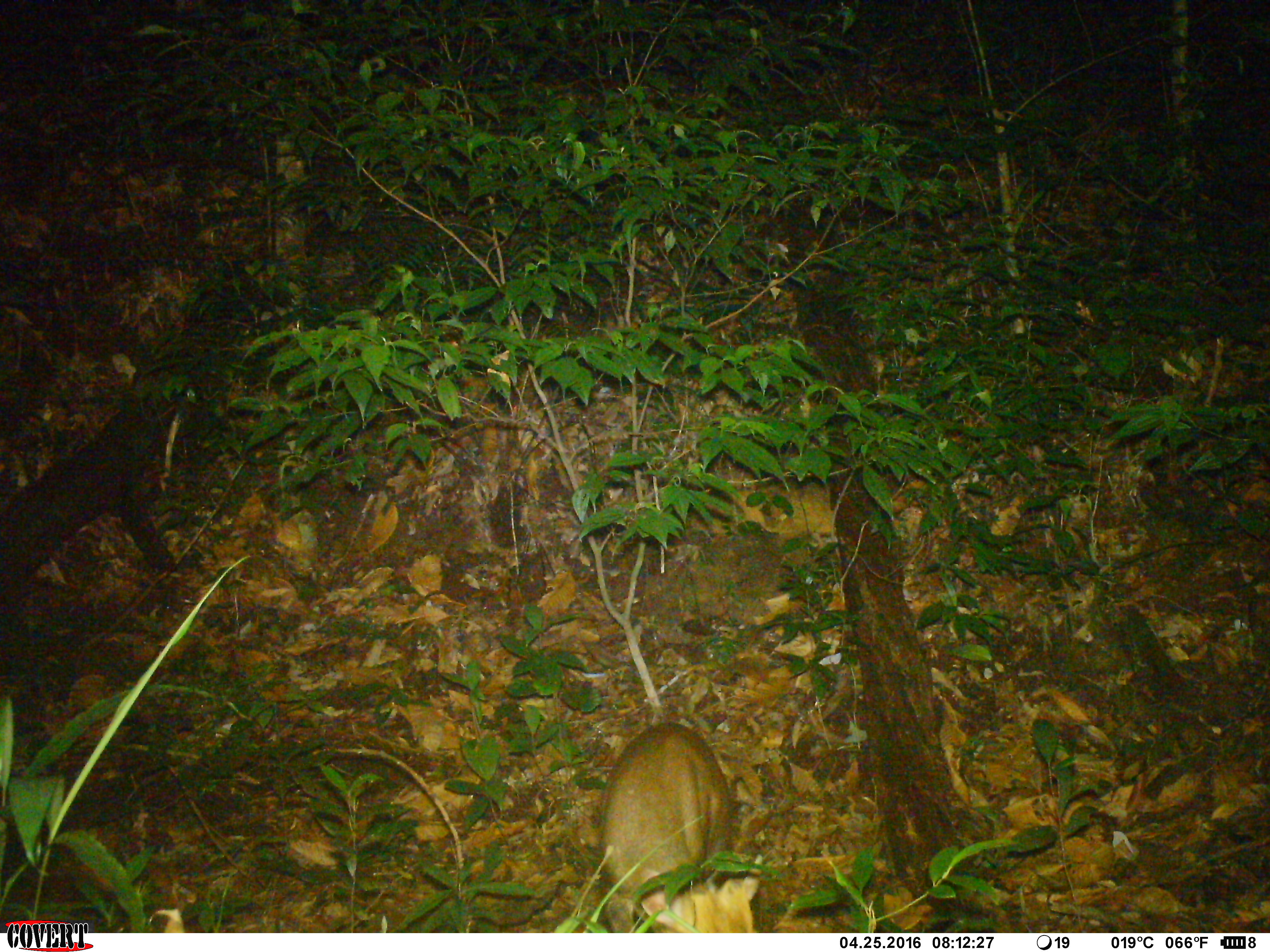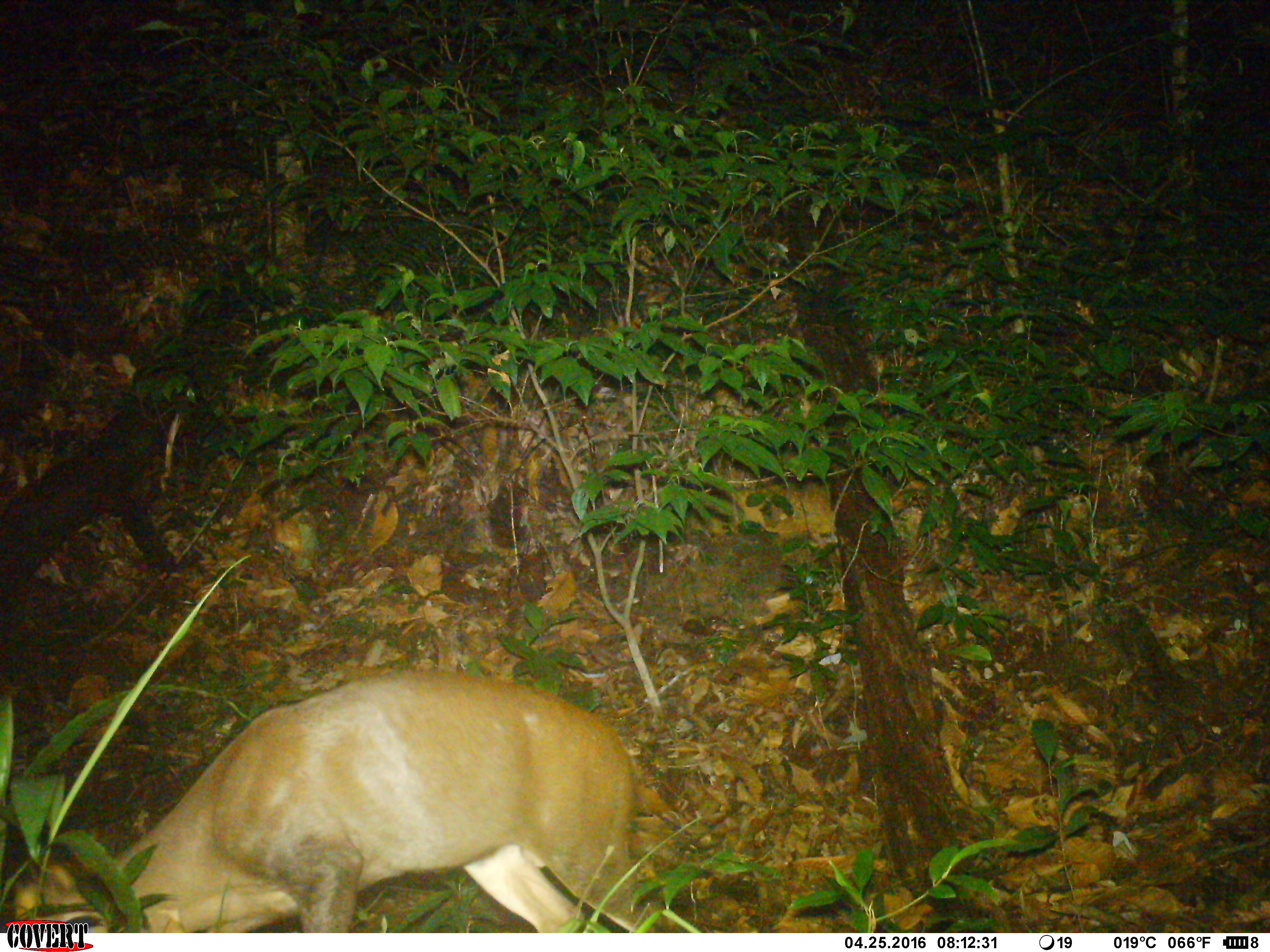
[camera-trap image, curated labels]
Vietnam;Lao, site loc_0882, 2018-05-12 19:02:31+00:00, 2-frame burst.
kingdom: Animalia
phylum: Chordata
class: Mammalia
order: Artiodactyla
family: Cervidae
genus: Muntiacus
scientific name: Muntiacus rooseveltorum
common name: roosevelt's muntjac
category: roosevelts muntjac group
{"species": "roosevelts muntjac group (roosevelt's muntjac) (Muntiacus rooseveltorum)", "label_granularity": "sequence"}